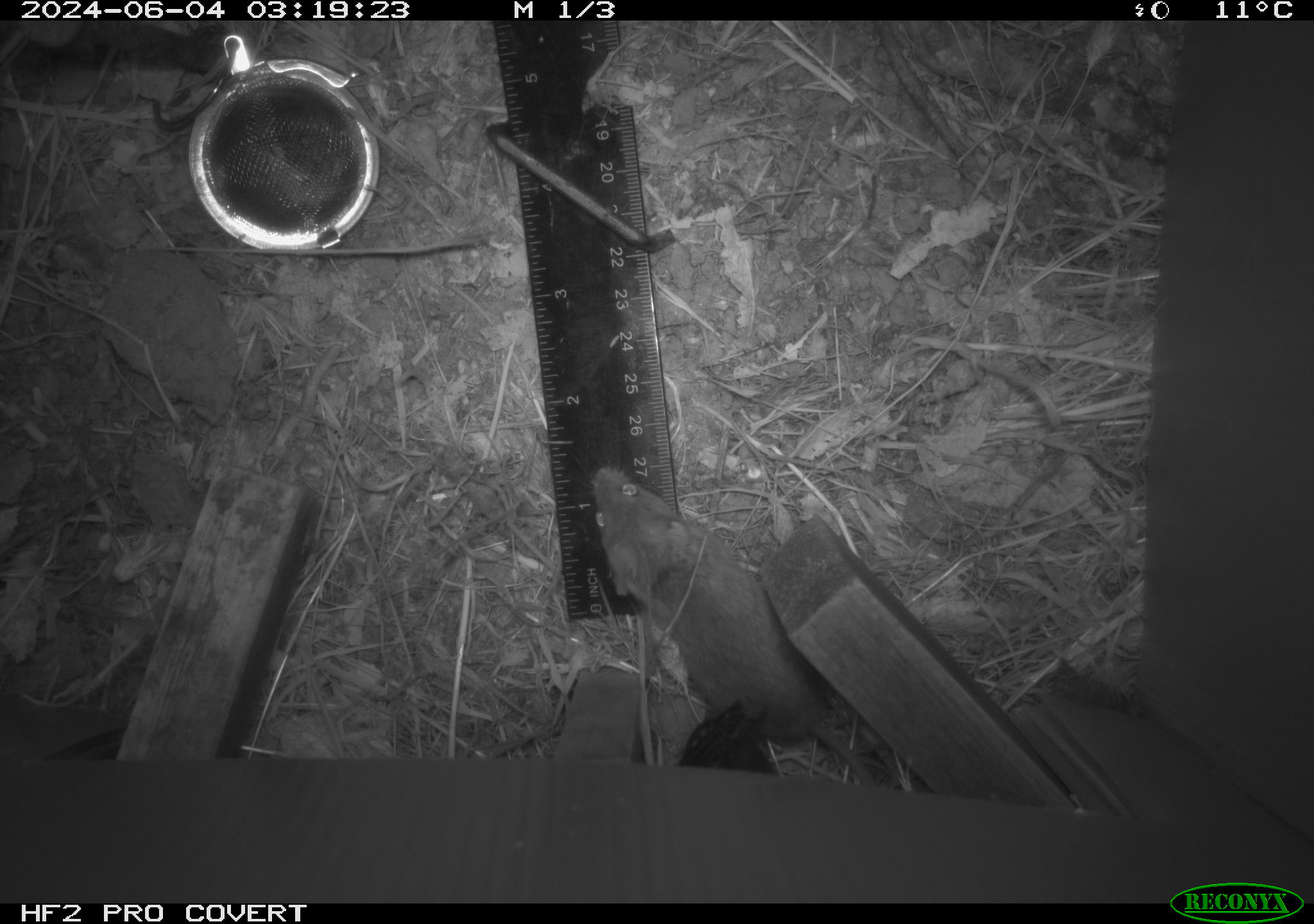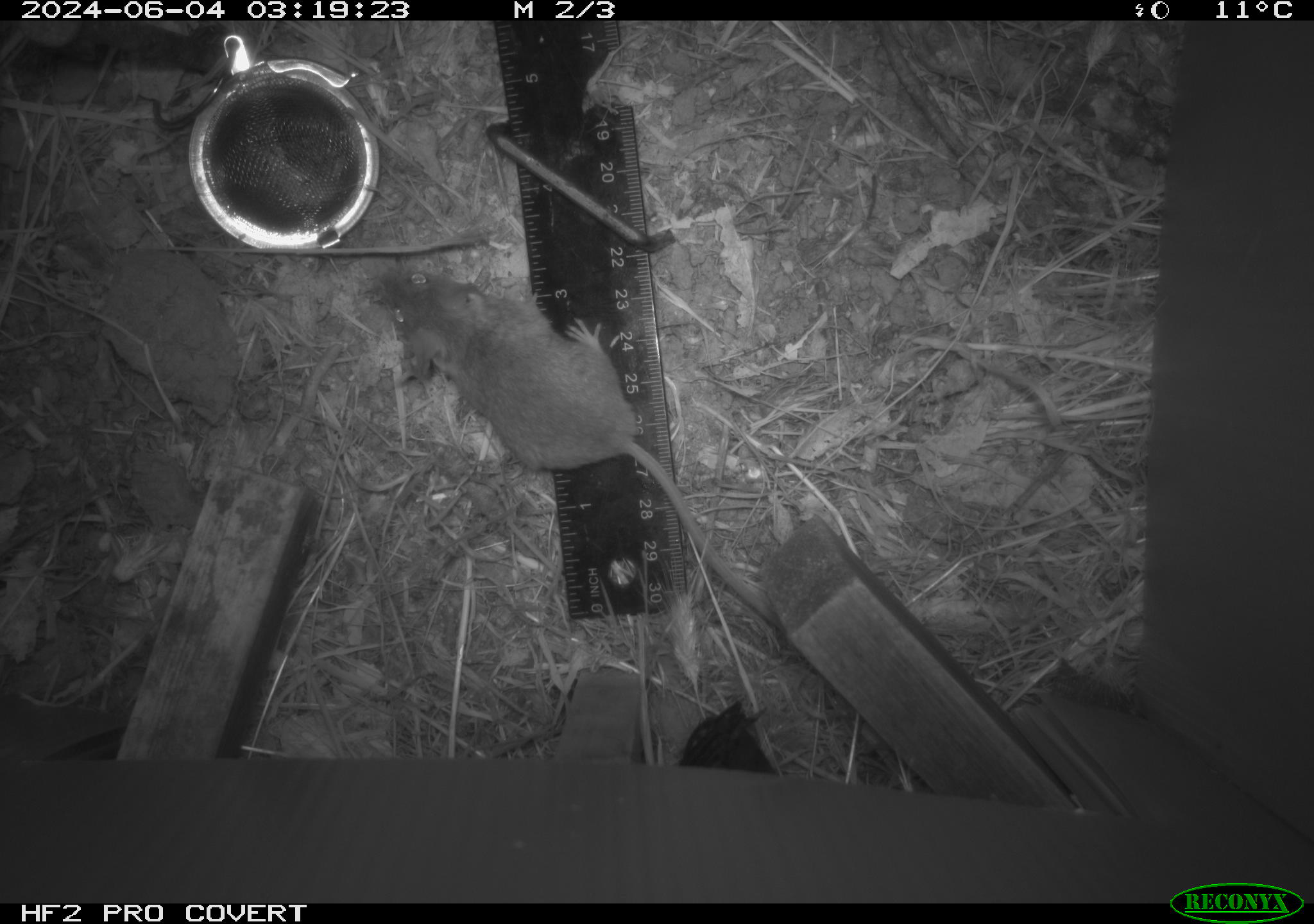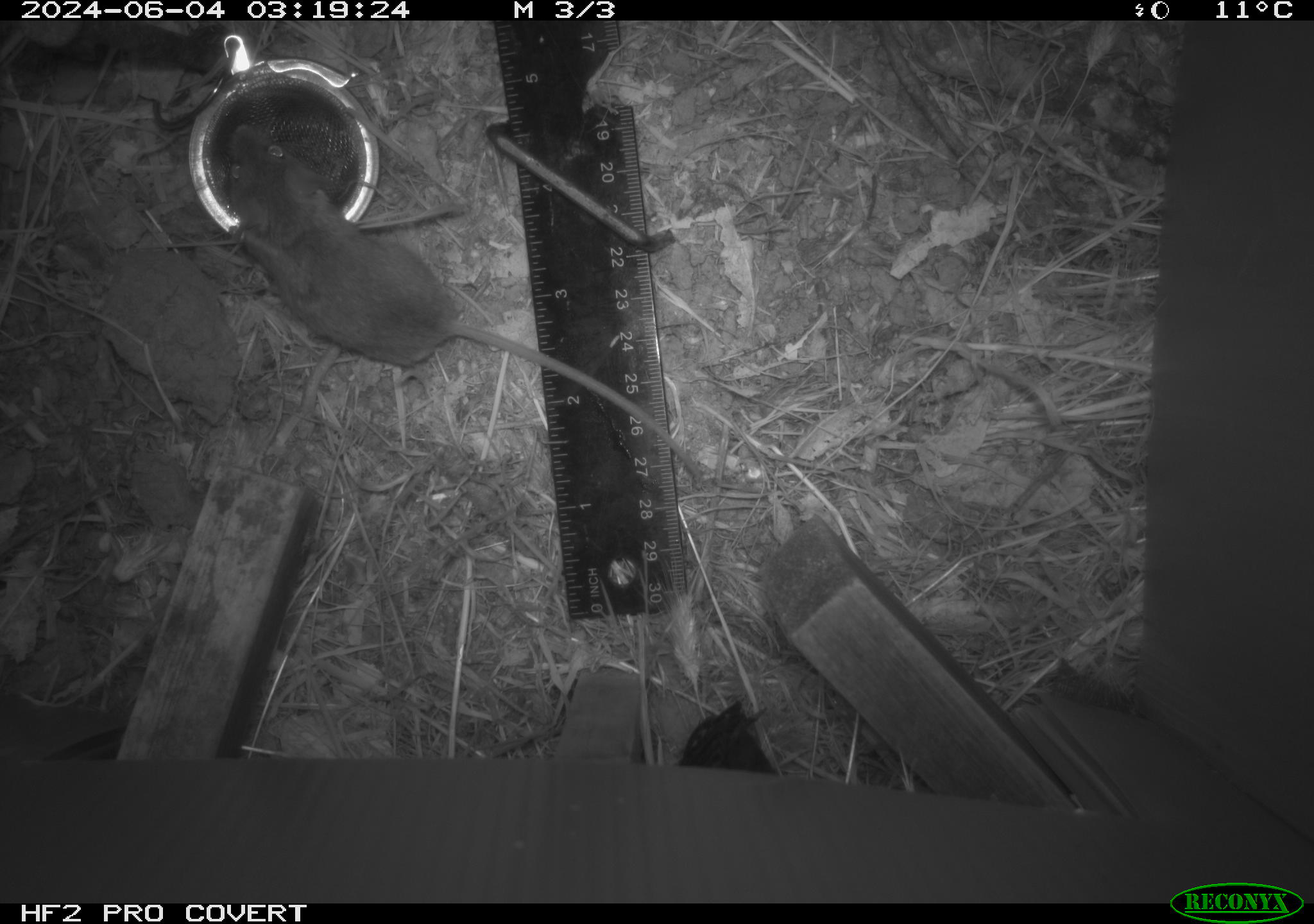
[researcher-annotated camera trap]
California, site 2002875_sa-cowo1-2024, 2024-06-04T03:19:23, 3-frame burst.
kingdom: Animalia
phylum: Chordata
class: Mammalia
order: Rodentia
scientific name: Rodentia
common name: mouse species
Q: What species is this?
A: Mouse species (Rodentia).